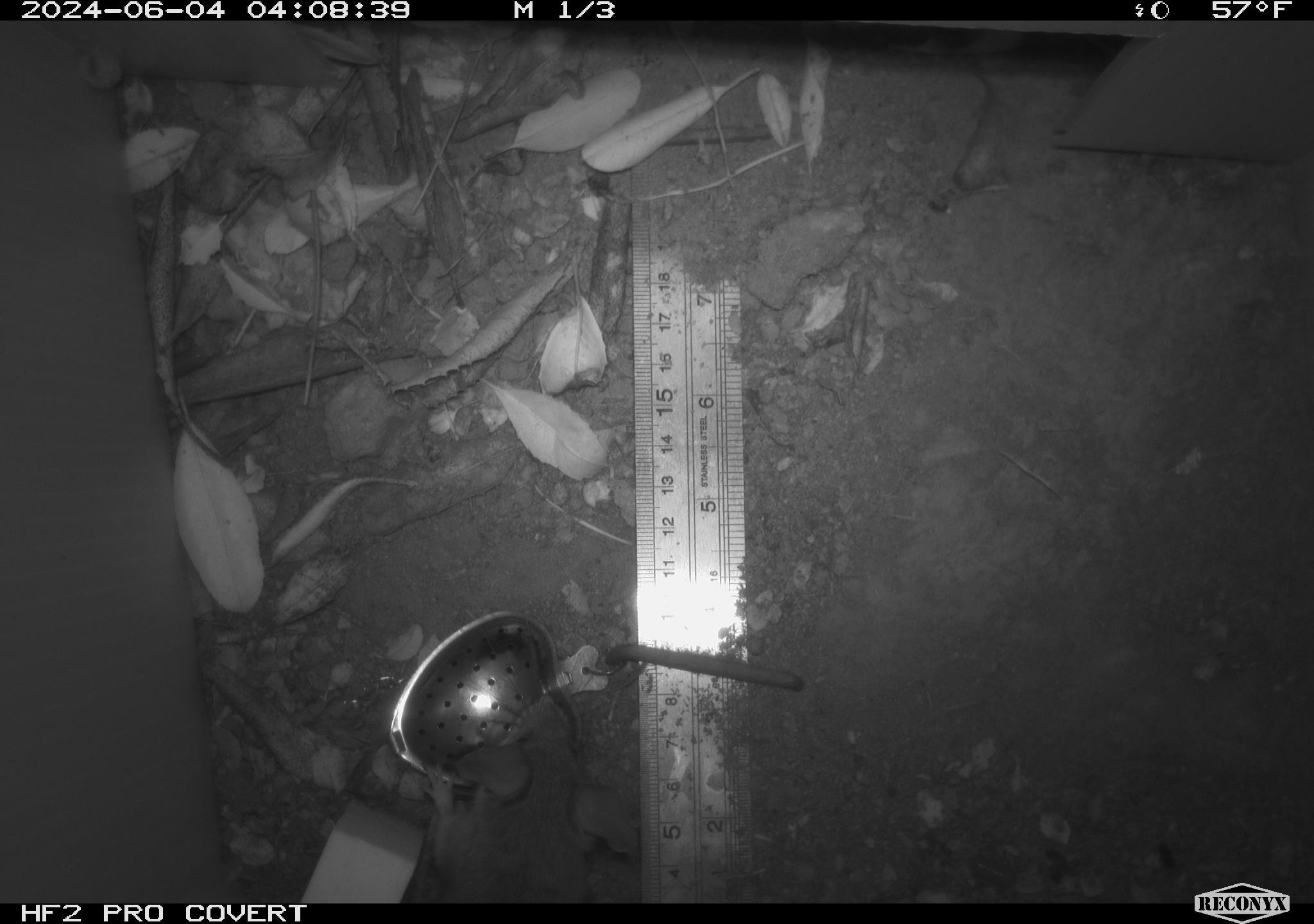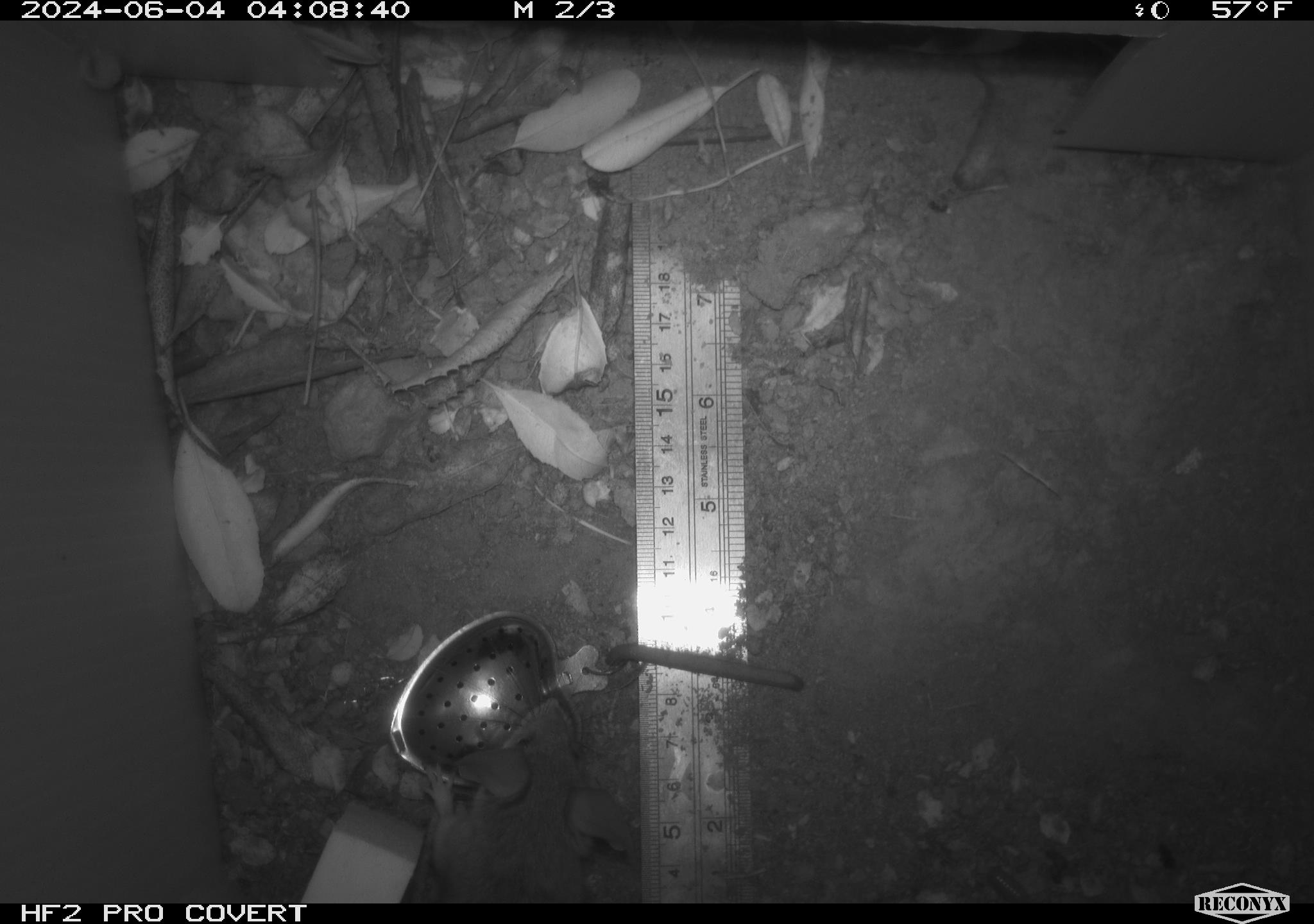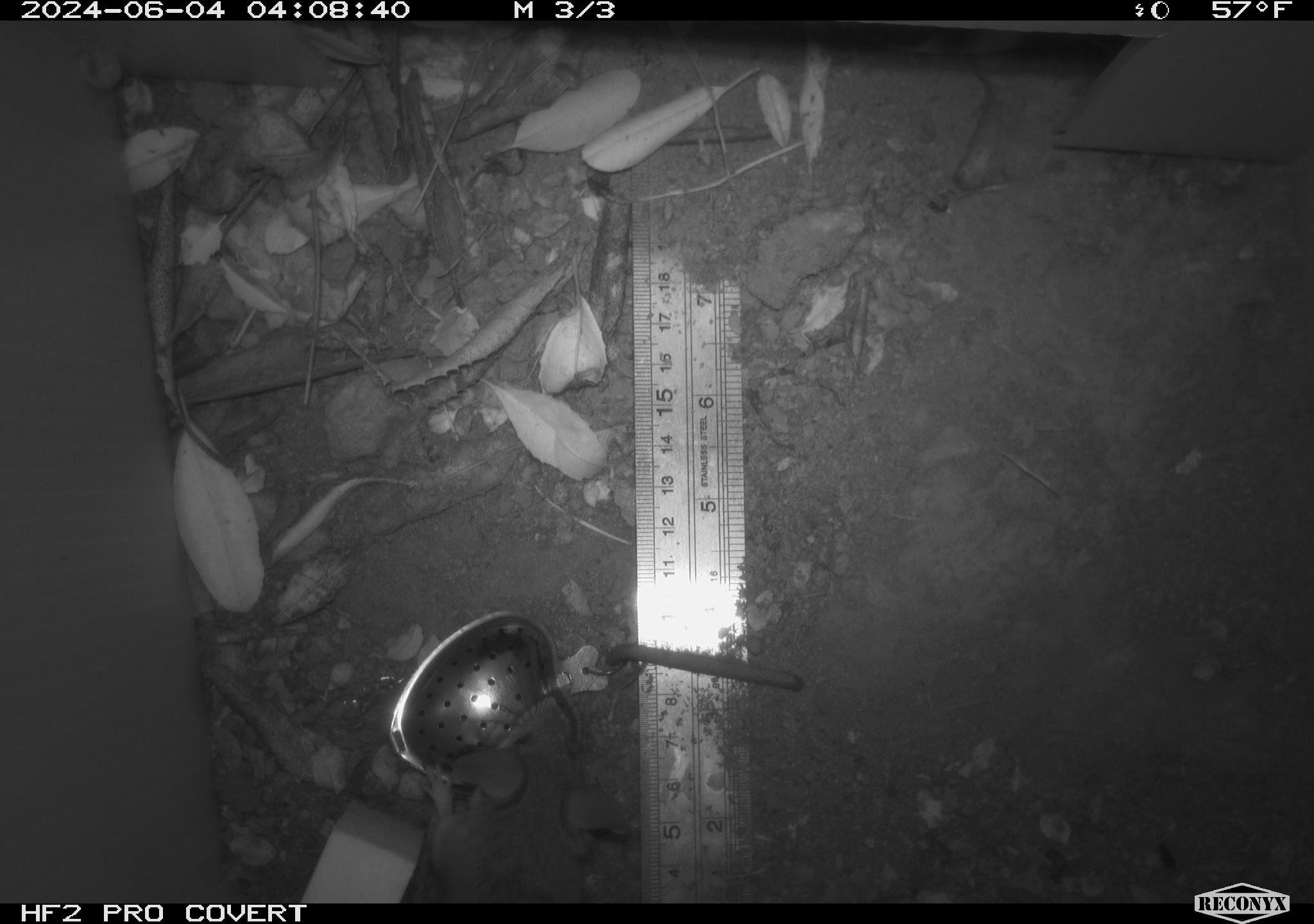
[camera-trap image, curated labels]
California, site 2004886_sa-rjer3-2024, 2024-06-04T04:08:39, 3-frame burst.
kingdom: Animalia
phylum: Chordata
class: Mammalia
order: Rodentia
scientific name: Rodentia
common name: mouse species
Mouse species (Rodentia).